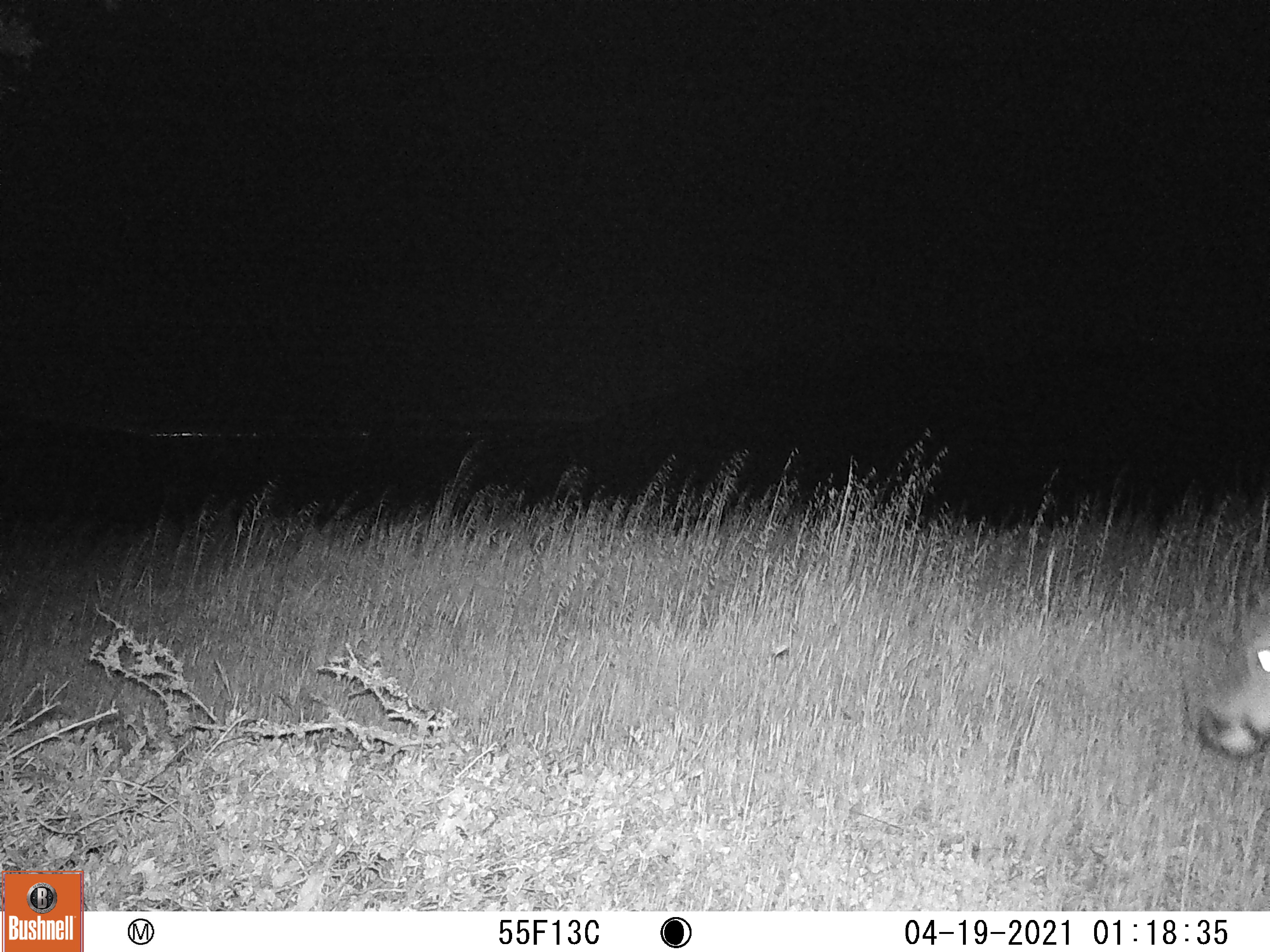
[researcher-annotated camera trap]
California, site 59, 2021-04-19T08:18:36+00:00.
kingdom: Animalia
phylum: Chordata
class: Mammalia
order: Artiodactyla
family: Cervidae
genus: Odocoileus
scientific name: Odocoileus hemionus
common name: mule deer